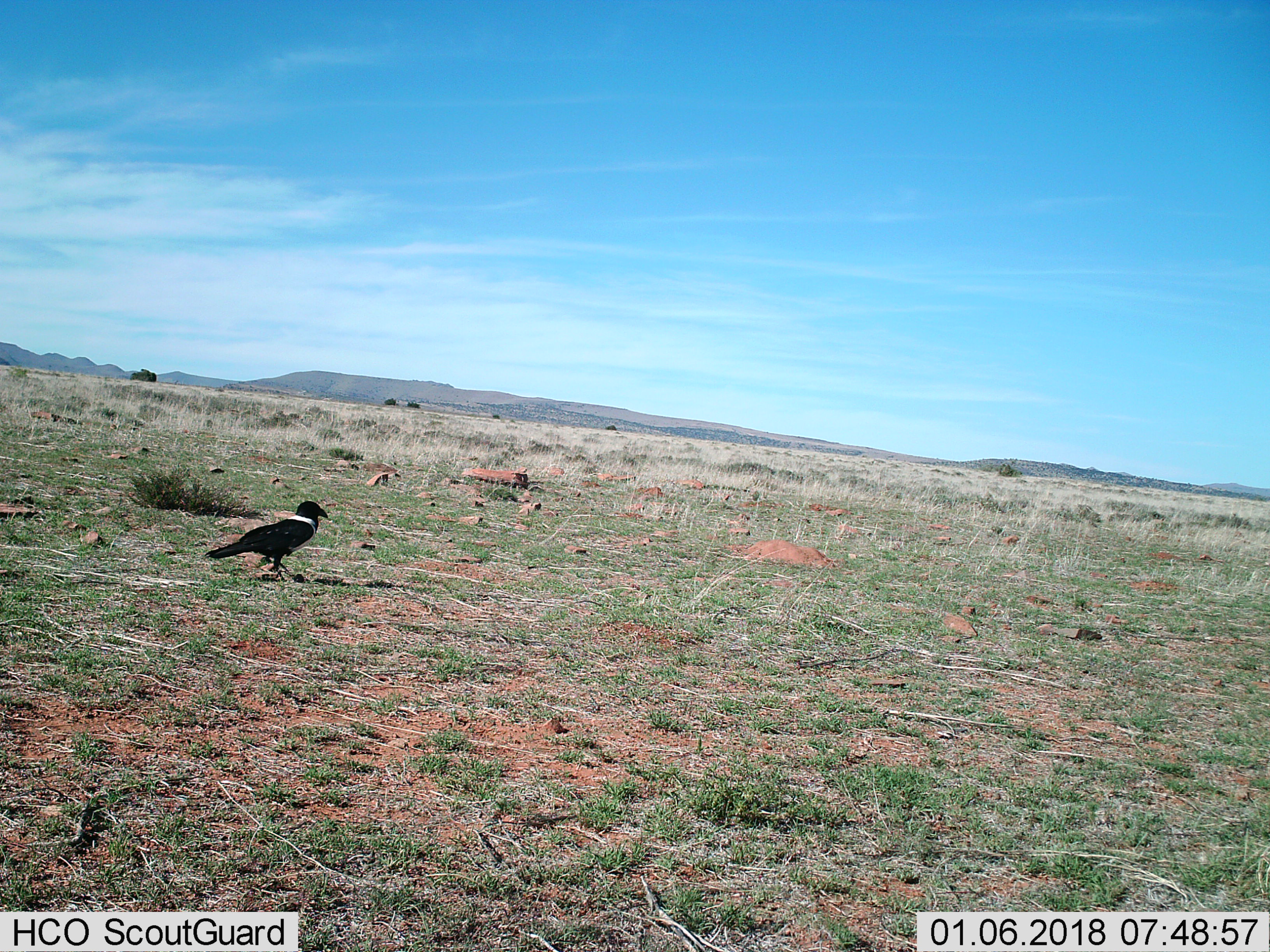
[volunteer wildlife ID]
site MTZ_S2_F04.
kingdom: Animalia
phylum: Chordata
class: Aves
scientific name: Aves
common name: bird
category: birdother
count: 1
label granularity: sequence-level